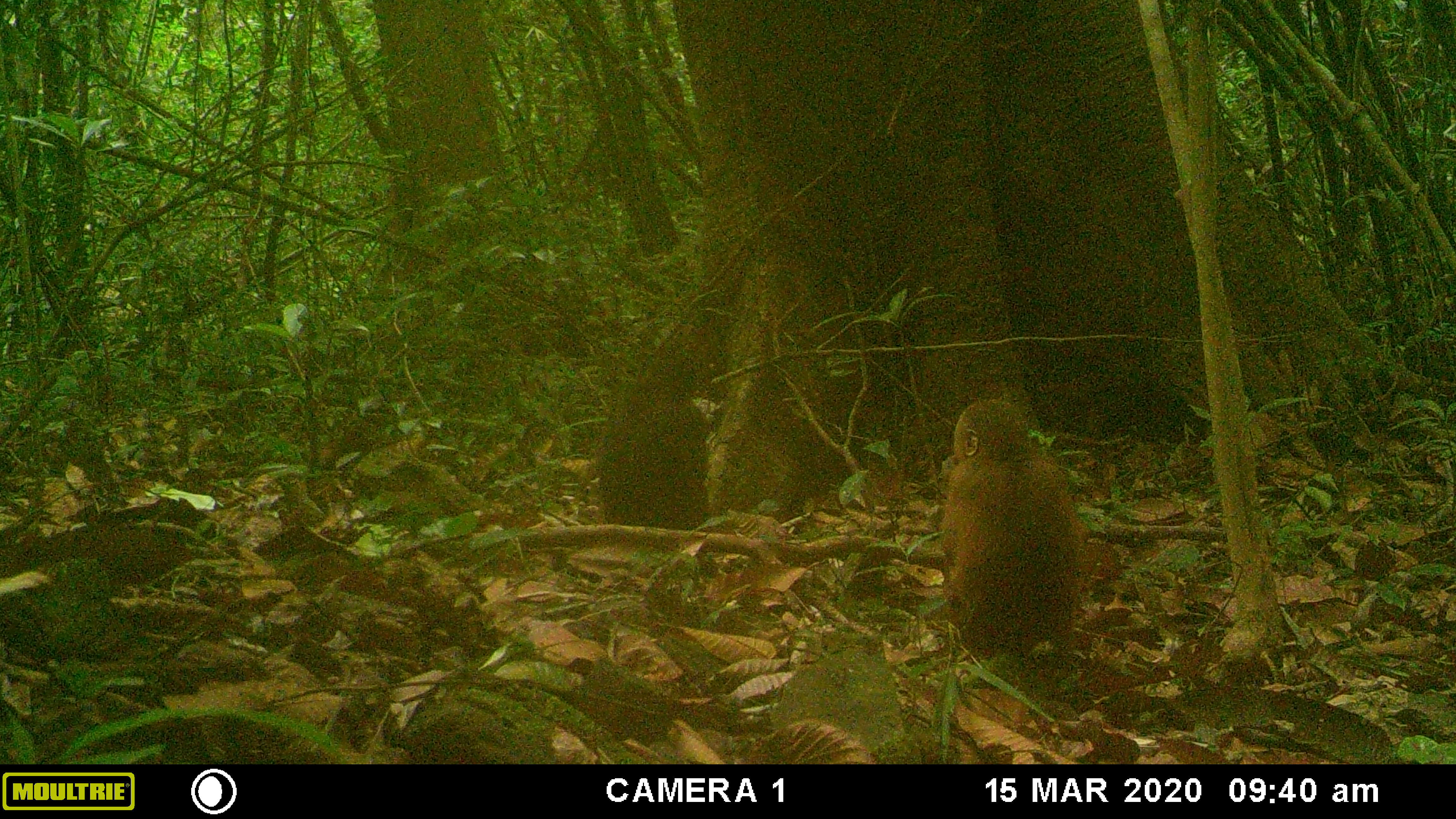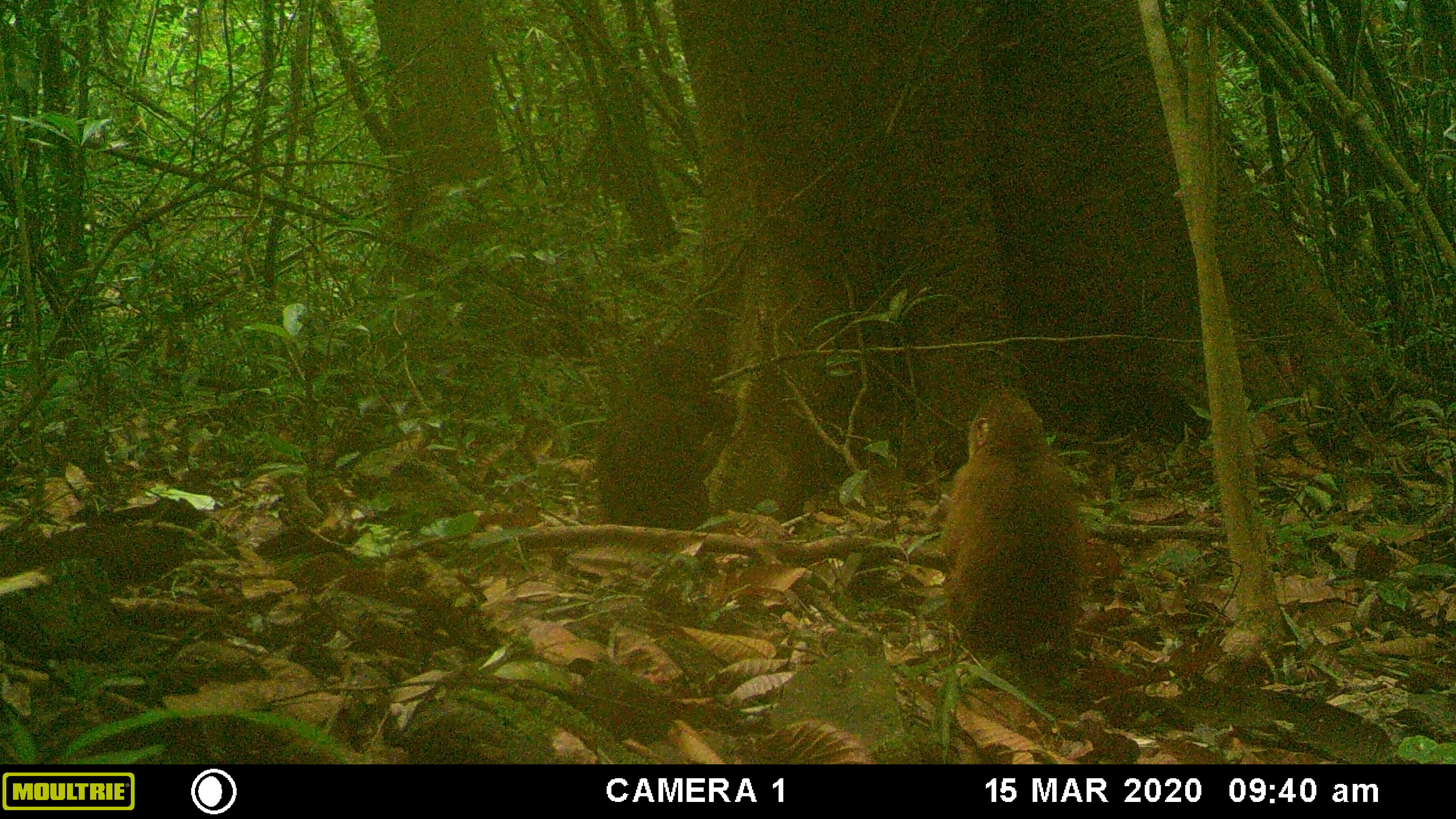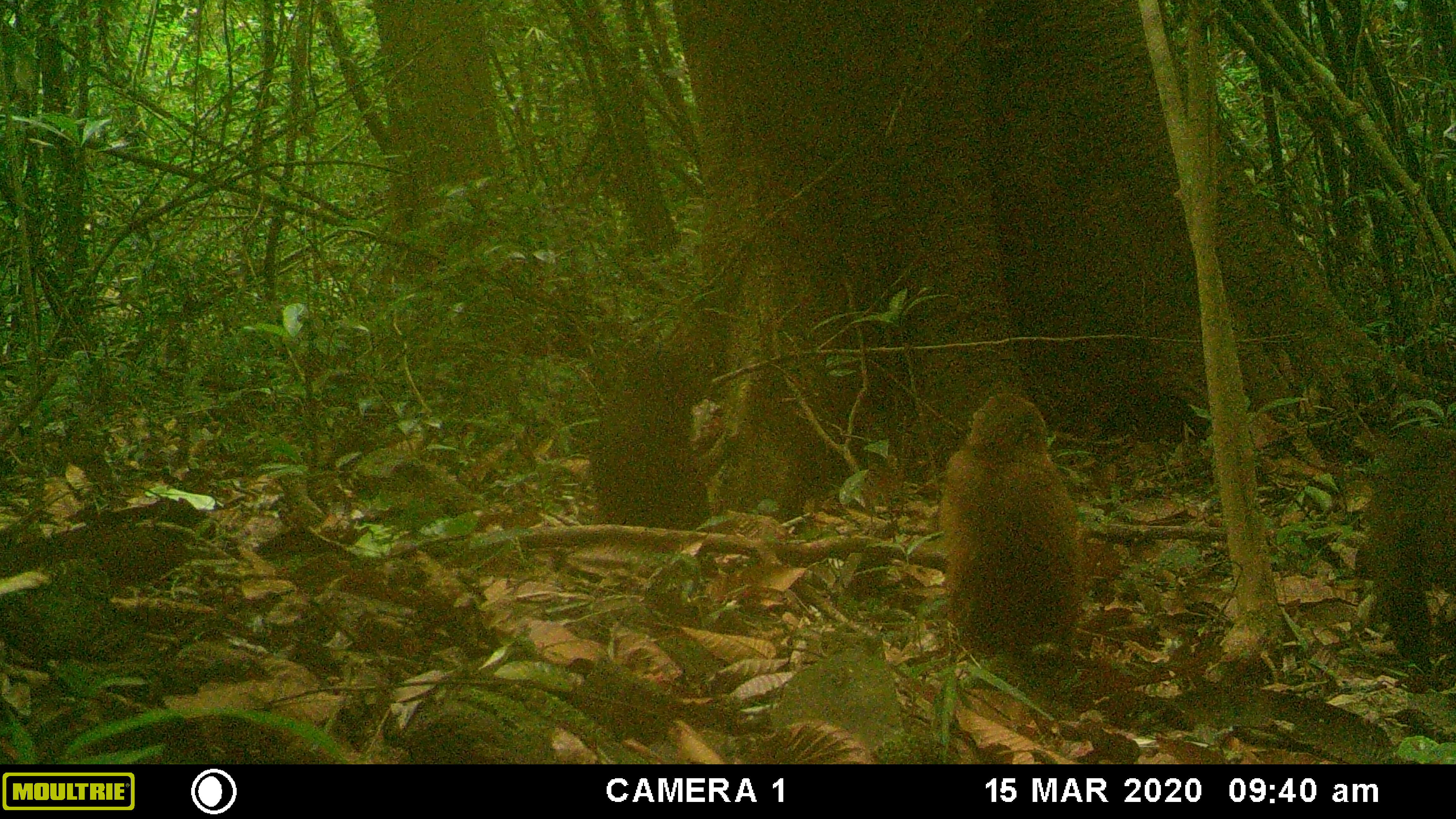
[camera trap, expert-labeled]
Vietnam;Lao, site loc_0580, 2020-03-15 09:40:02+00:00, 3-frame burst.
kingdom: Animalia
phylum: Chordata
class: Mammalia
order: Primates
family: Cercopithecidae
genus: Macaca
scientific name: Macaca arctoides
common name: stump-tailed macaque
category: stump tailed macaque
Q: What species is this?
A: Stump tailed macaque (stump-tailed macaque) (Macaca arctoides).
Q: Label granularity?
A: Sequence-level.